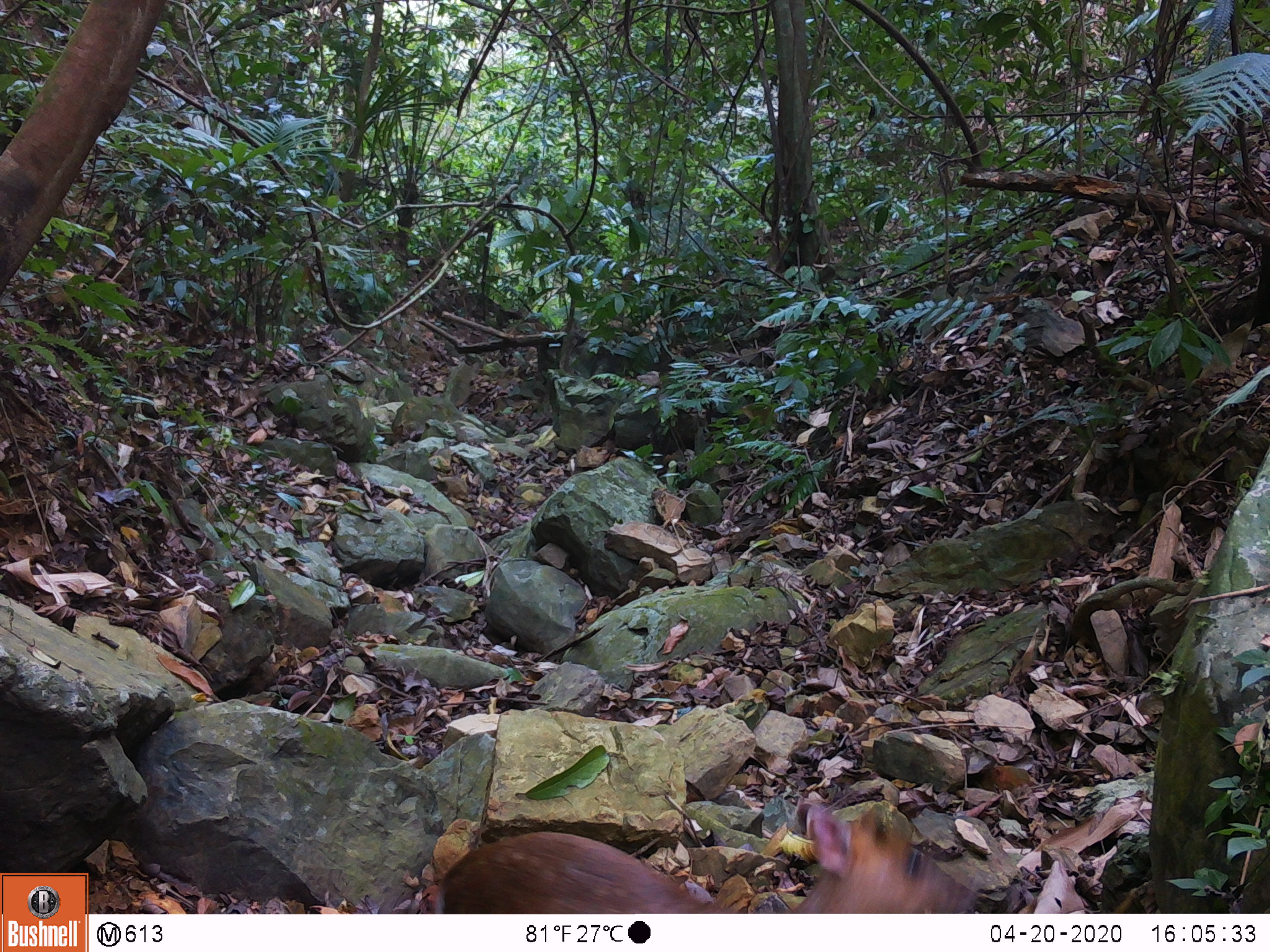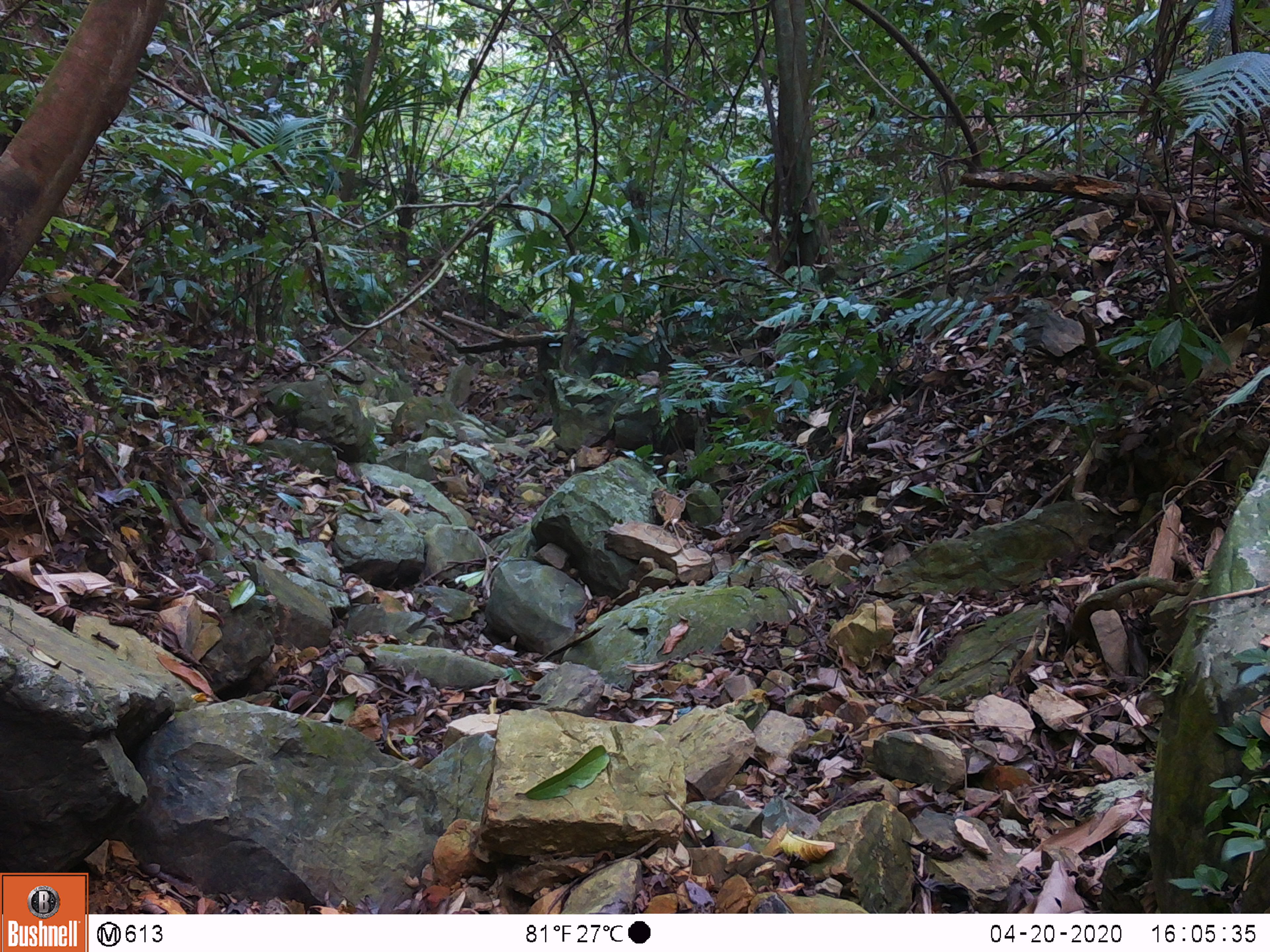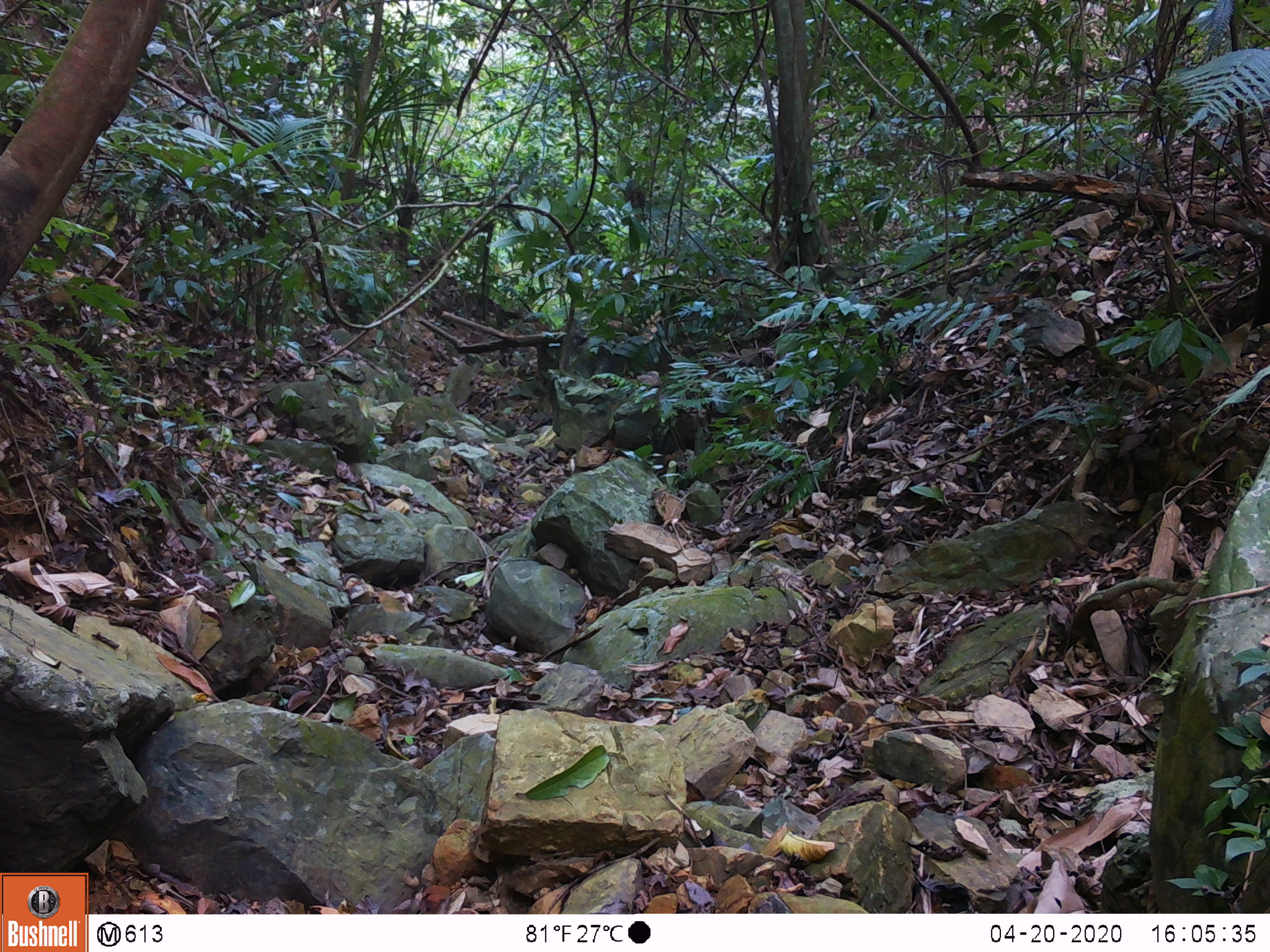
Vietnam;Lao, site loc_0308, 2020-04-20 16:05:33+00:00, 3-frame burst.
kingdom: Animalia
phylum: Chordata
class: Mammalia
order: Artiodactyla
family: Cervidae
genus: Muntiacus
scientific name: Muntiacus rooseveltorum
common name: roosevelt's muntjac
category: roosevelts muntjac group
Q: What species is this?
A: Roosevelts muntjac group (roosevelt's muntjac) (Muntiacus rooseveltorum).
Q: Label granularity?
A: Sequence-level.